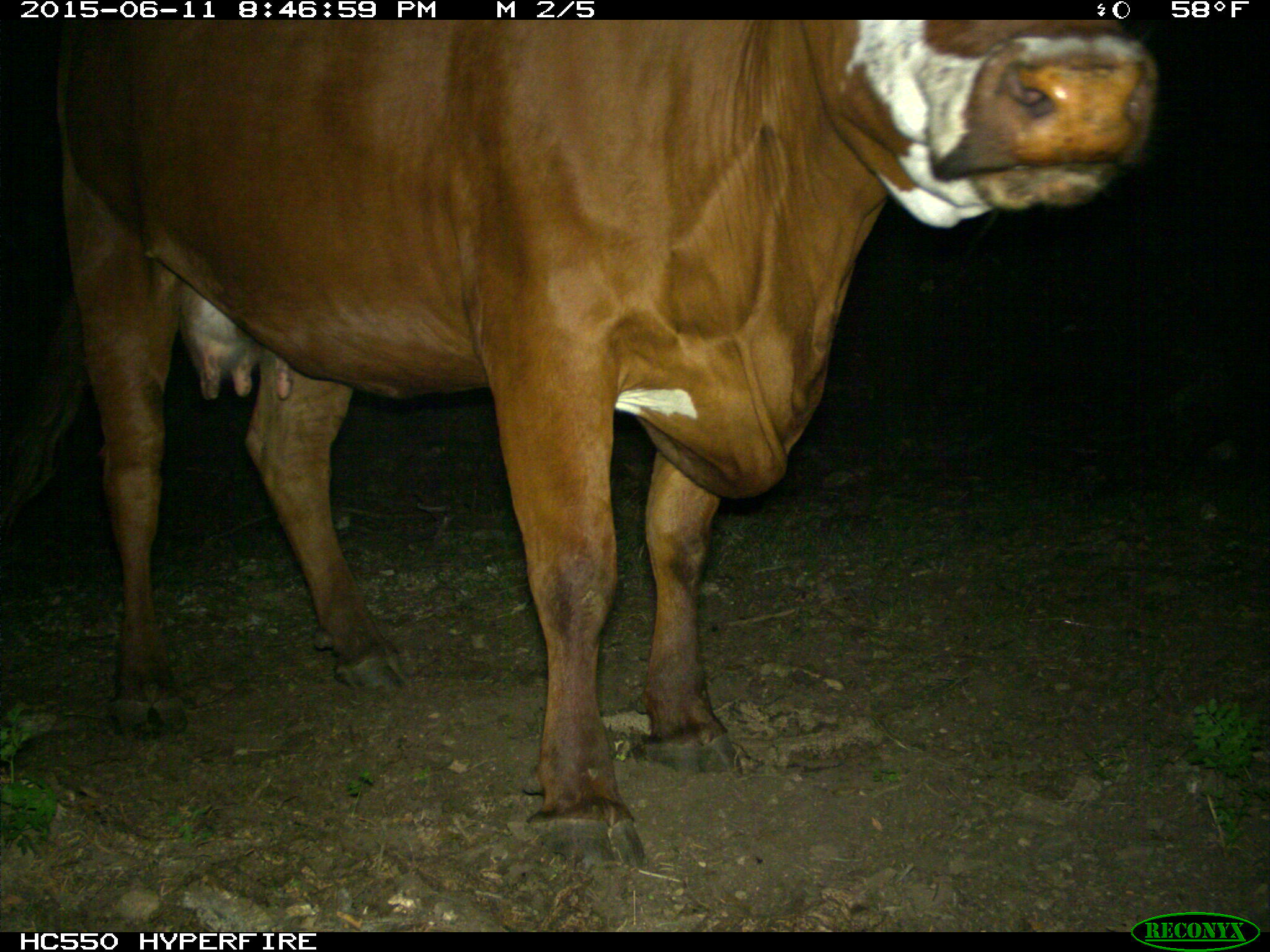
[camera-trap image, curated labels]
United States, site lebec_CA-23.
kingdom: Animalia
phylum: Chordata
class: Mammalia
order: Artiodactyla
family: Bovidae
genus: Bos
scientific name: Bos taurus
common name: domestic cow